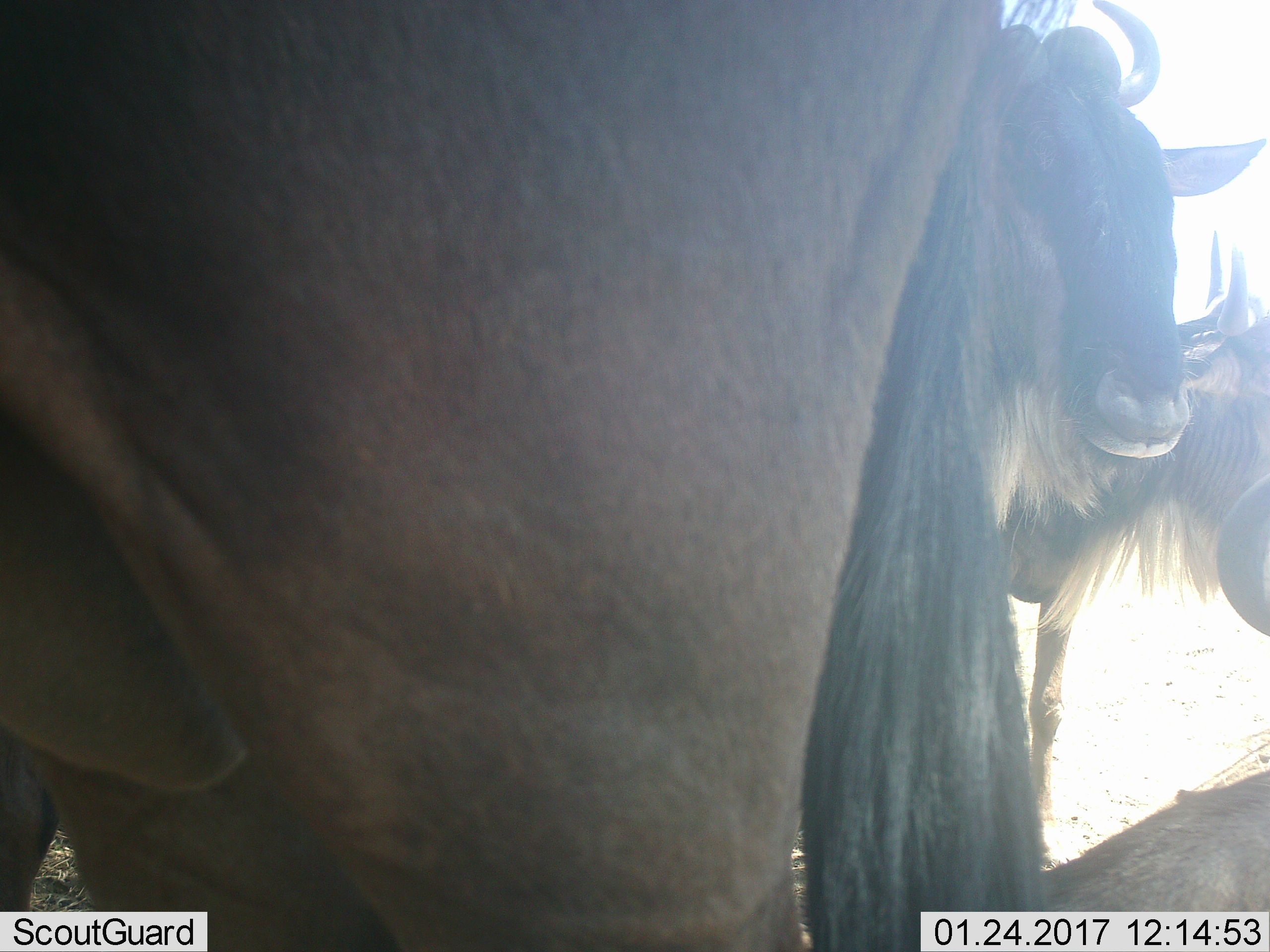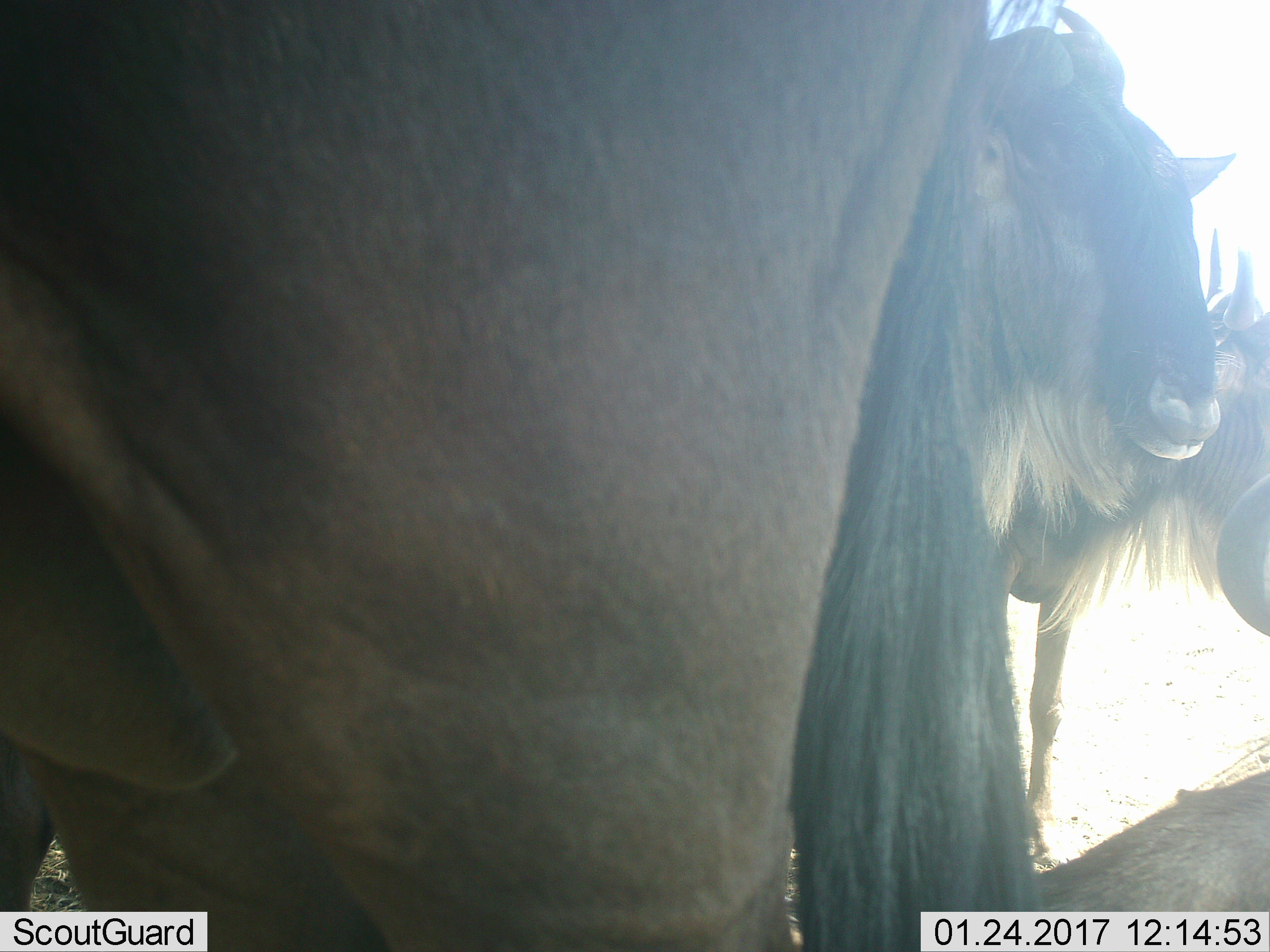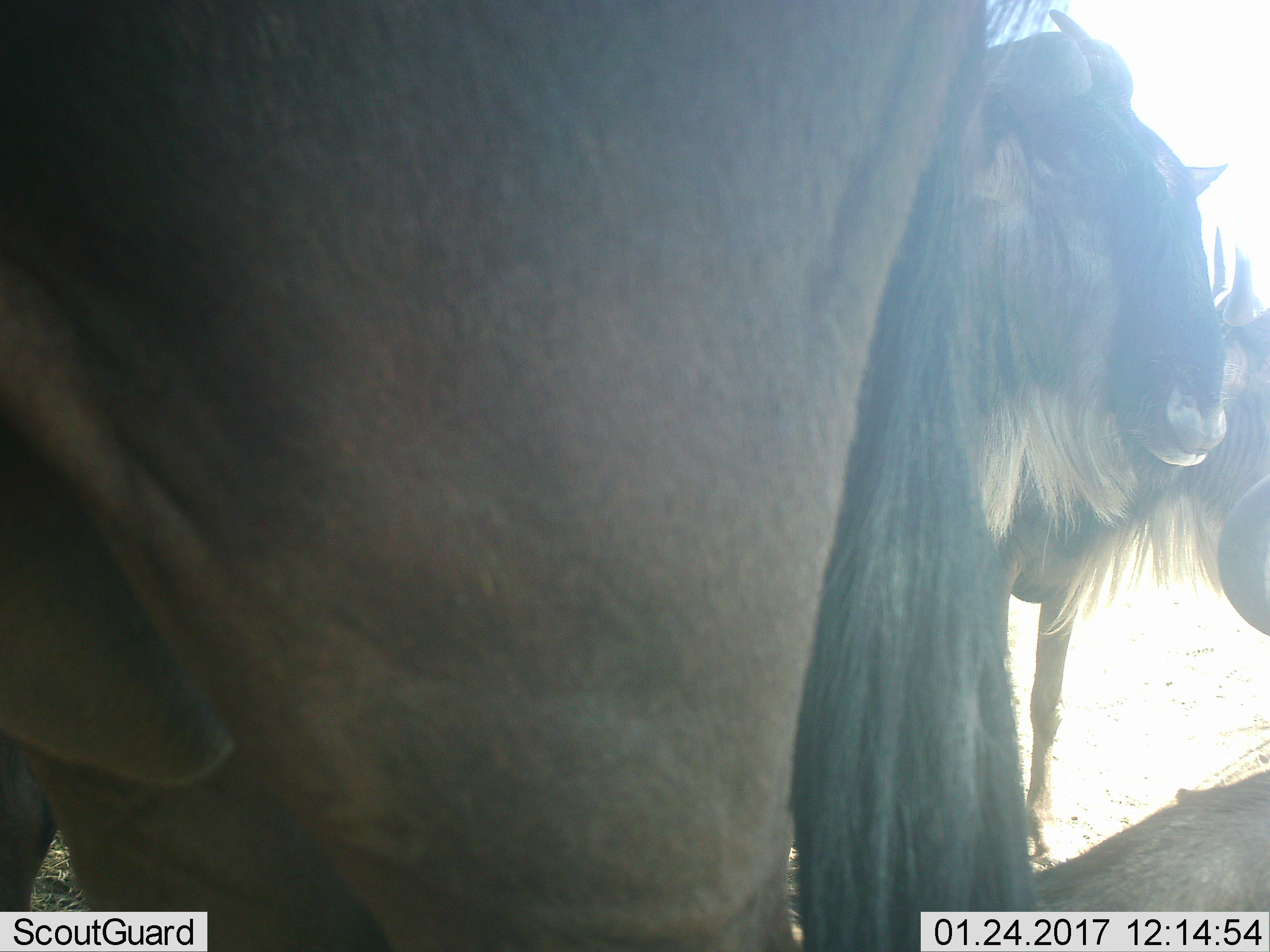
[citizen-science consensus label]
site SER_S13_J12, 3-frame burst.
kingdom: Animalia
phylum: Chordata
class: Mammalia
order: Artiodactyla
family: Bovidae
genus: Connochaetes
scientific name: Connochaetes taurinus taurinus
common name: blue wildebeest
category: wildebeestblue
Wildebeestblue (blue wildebeest) (Connochaetes taurinus taurinus), count 4. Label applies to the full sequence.